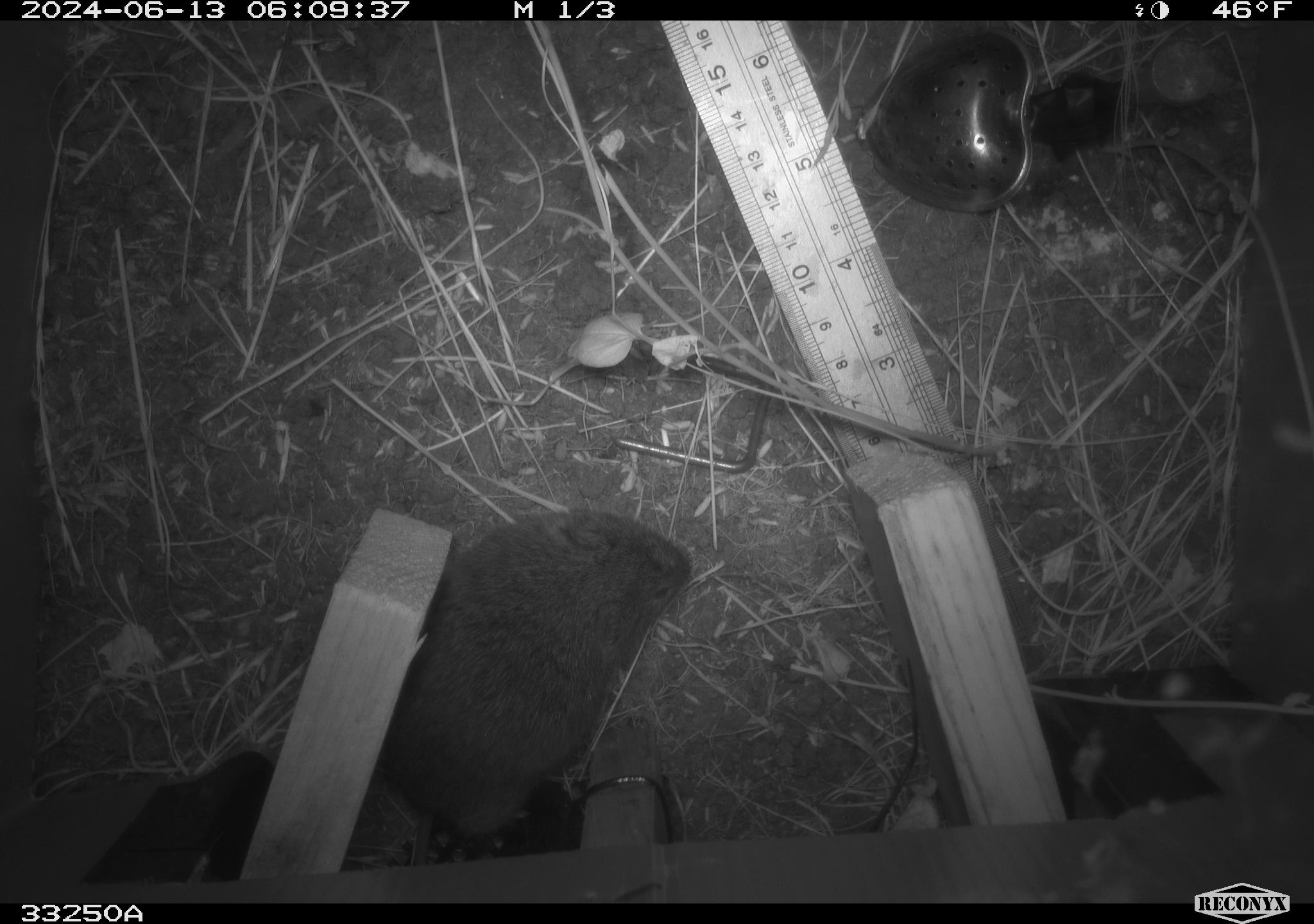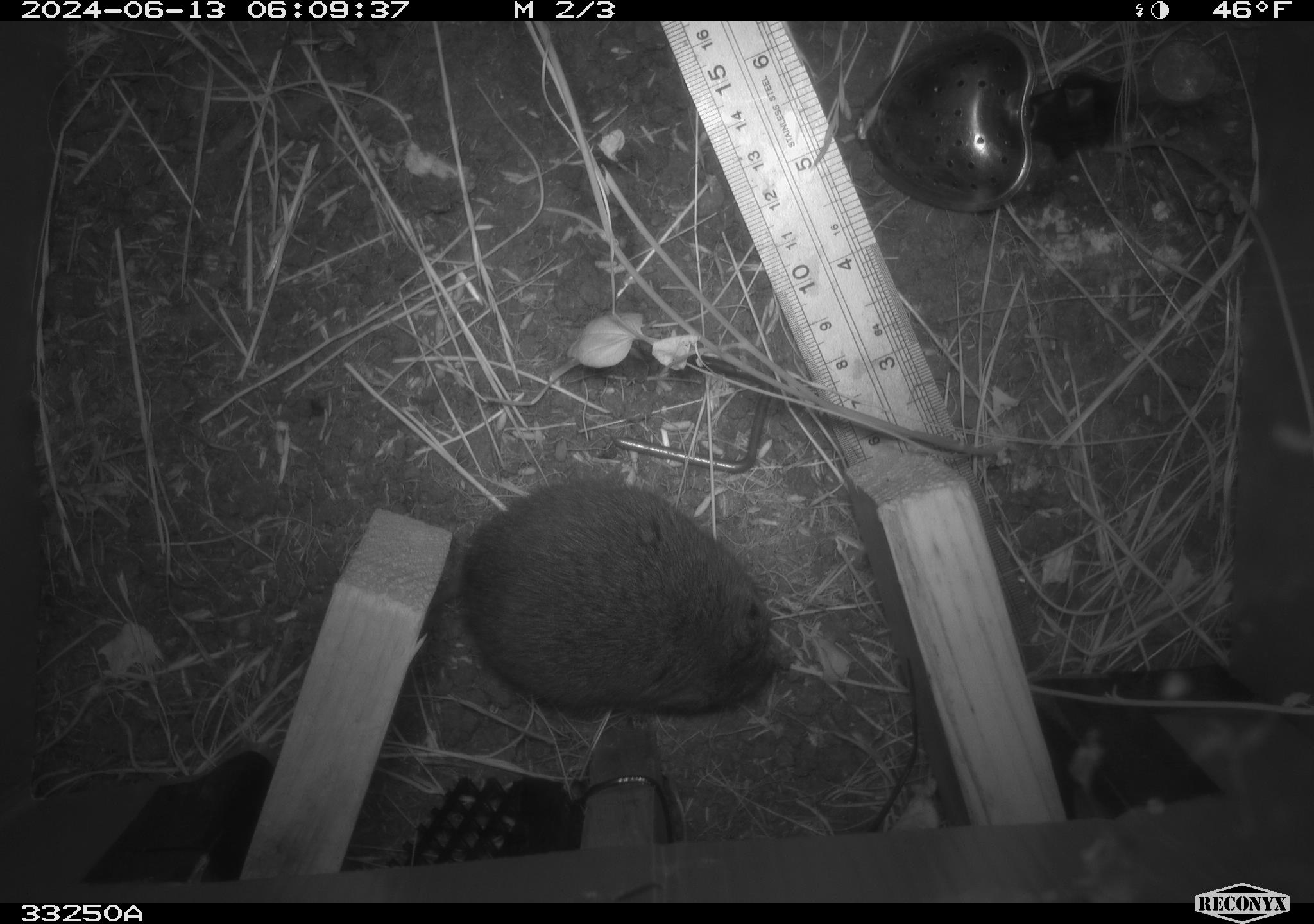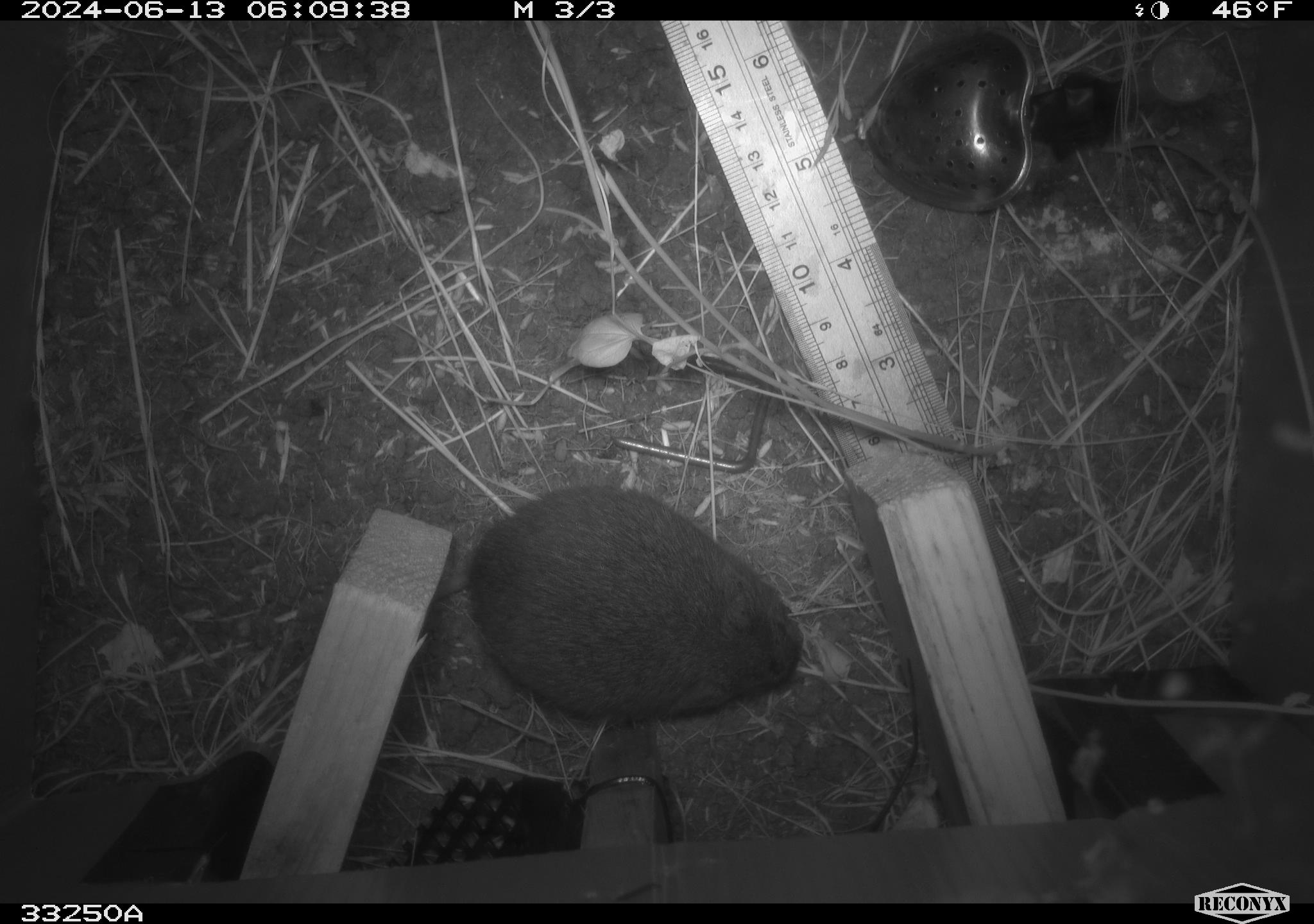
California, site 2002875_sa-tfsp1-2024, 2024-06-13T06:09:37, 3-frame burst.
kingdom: Animalia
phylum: Chordata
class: Mammalia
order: Rodentia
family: Cricetidae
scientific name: Arvicolinae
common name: voles, lemmings, and muskrats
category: arvicolinae subfamily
Arvicolinae subfamily (voles, lemmings, and muskrats) (Arvicolinae).